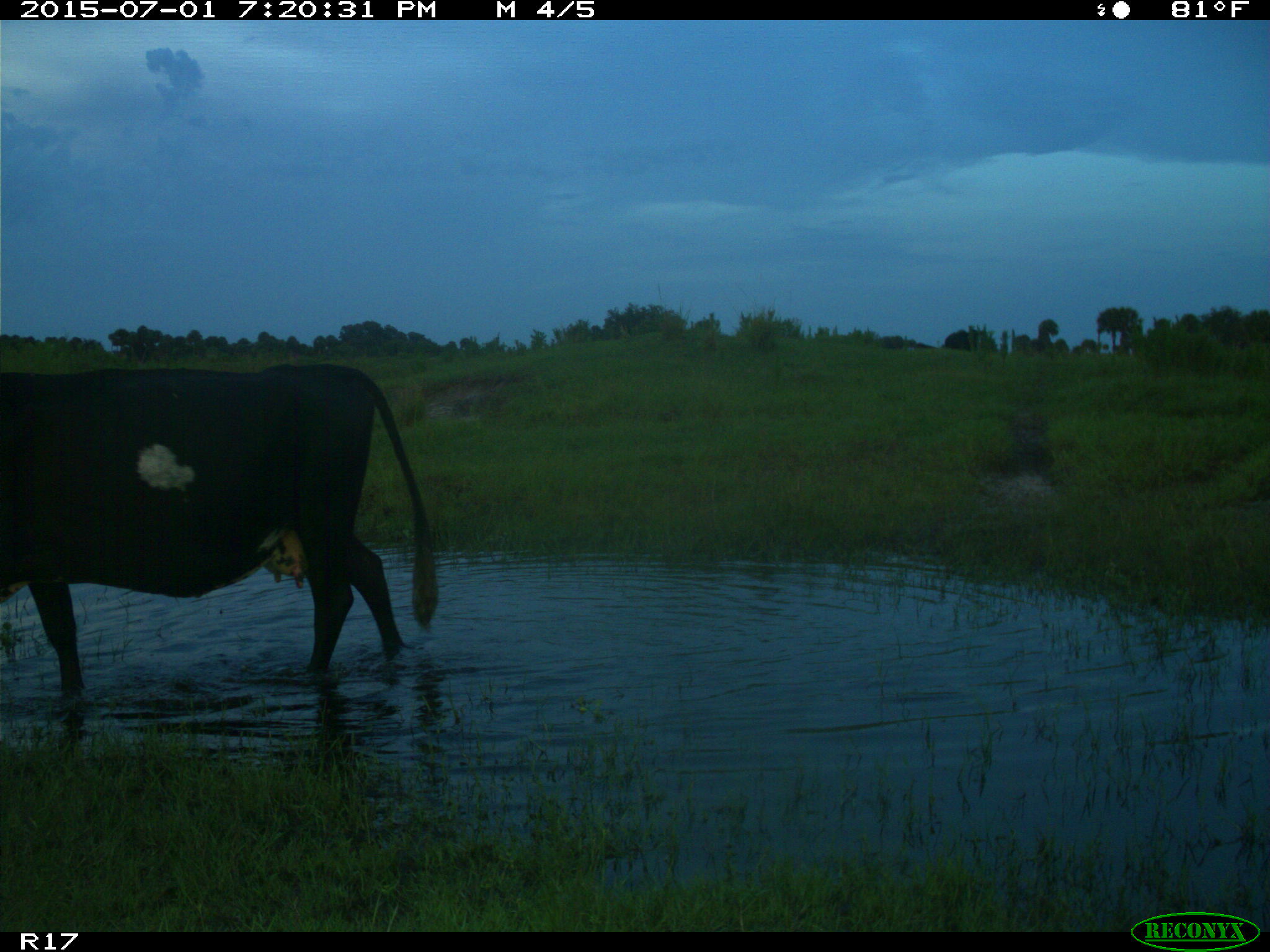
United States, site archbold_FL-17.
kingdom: Animalia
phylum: Chordata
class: Mammalia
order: Artiodactyla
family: Bovidae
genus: Bos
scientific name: Bos taurus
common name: domestic cow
Bos taurus (domestic cow).